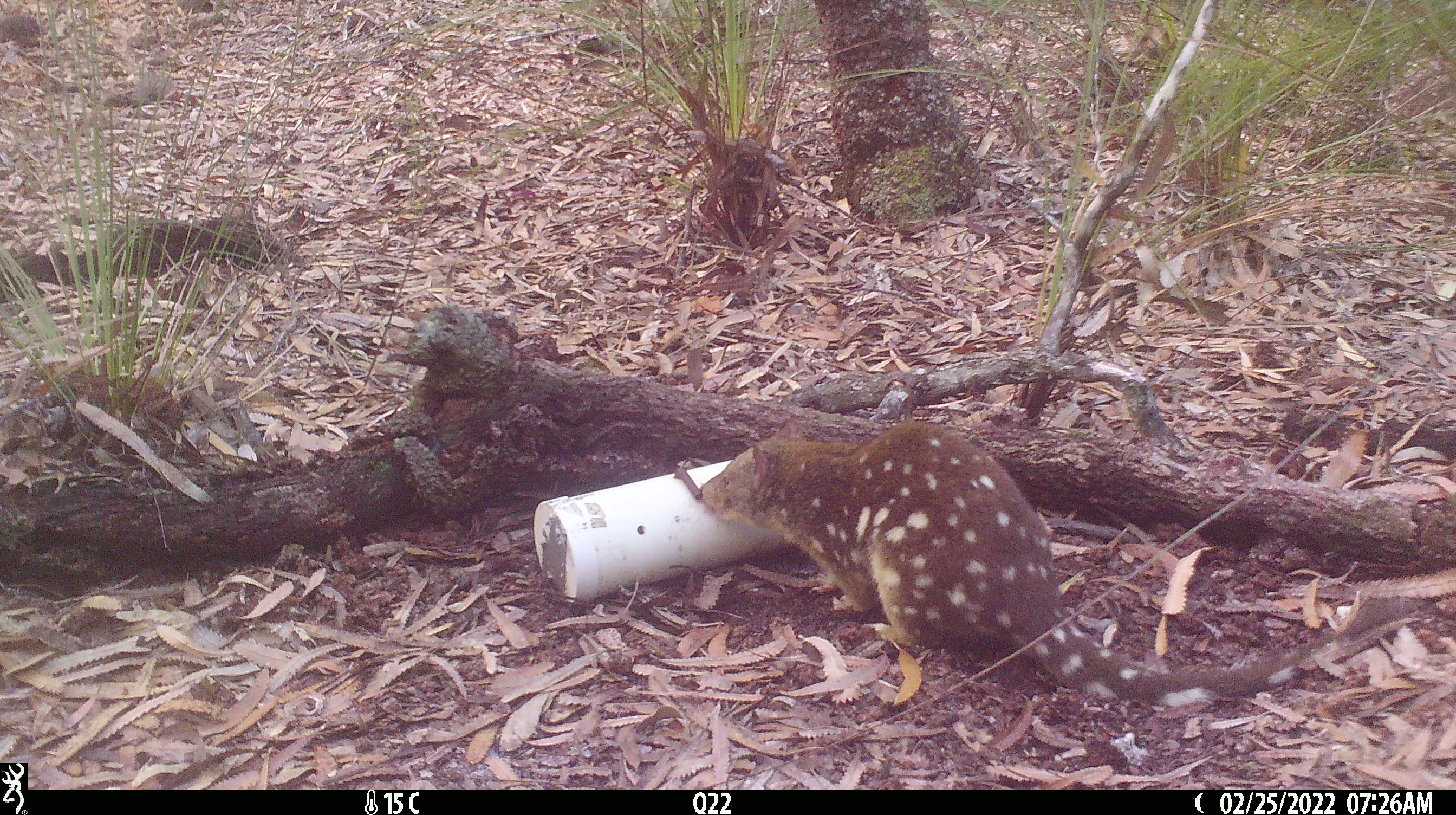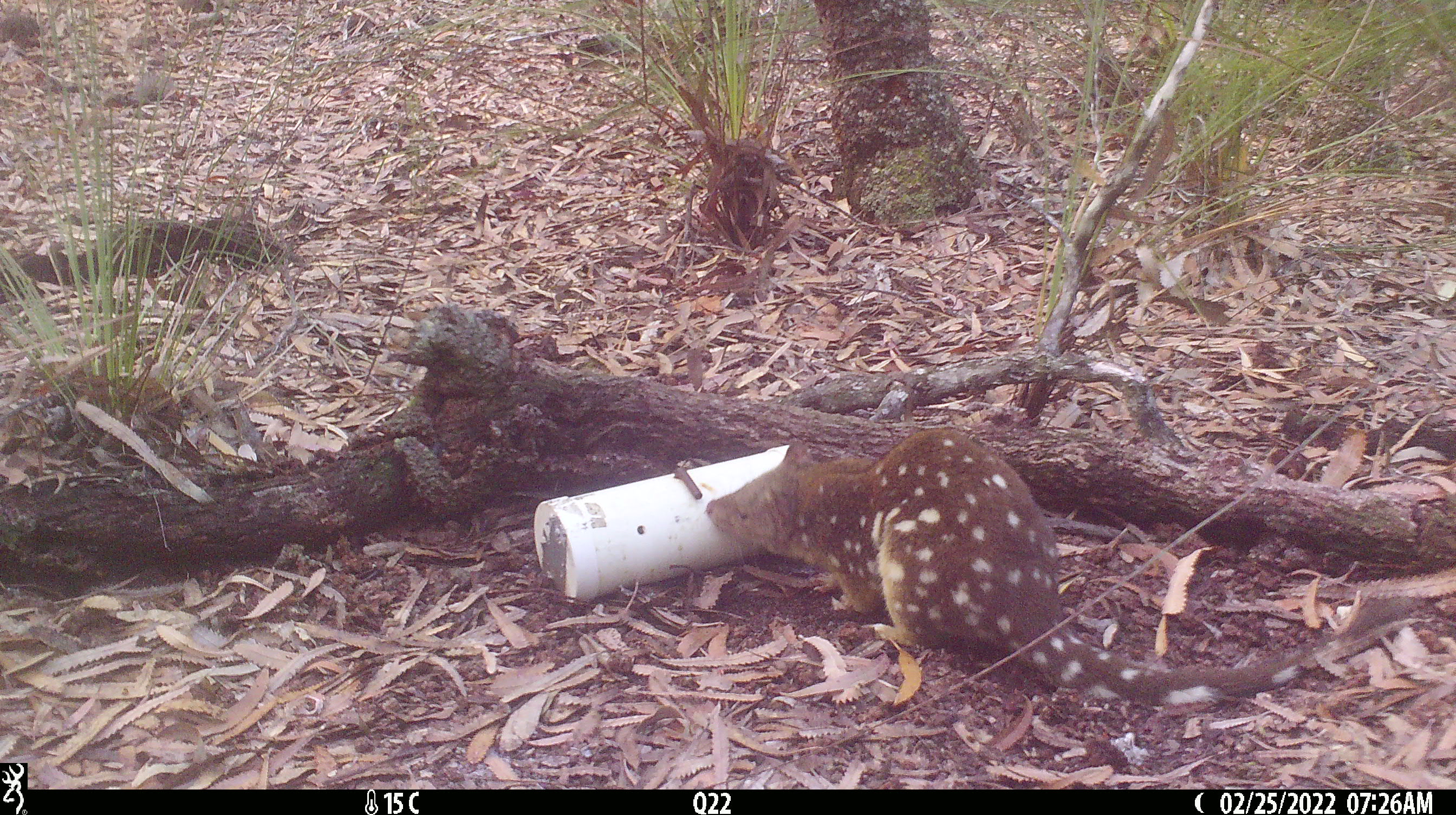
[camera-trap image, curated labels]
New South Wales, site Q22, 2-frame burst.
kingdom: Animalia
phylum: Chordata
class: Mammalia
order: Dasyuromorphia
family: Dasyuridae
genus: Dasyurus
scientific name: Dasyurus maculatus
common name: spotted-tailed quoll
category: quoll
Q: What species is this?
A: Quoll (spotted-tailed quoll) (Dasyurus maculatus).